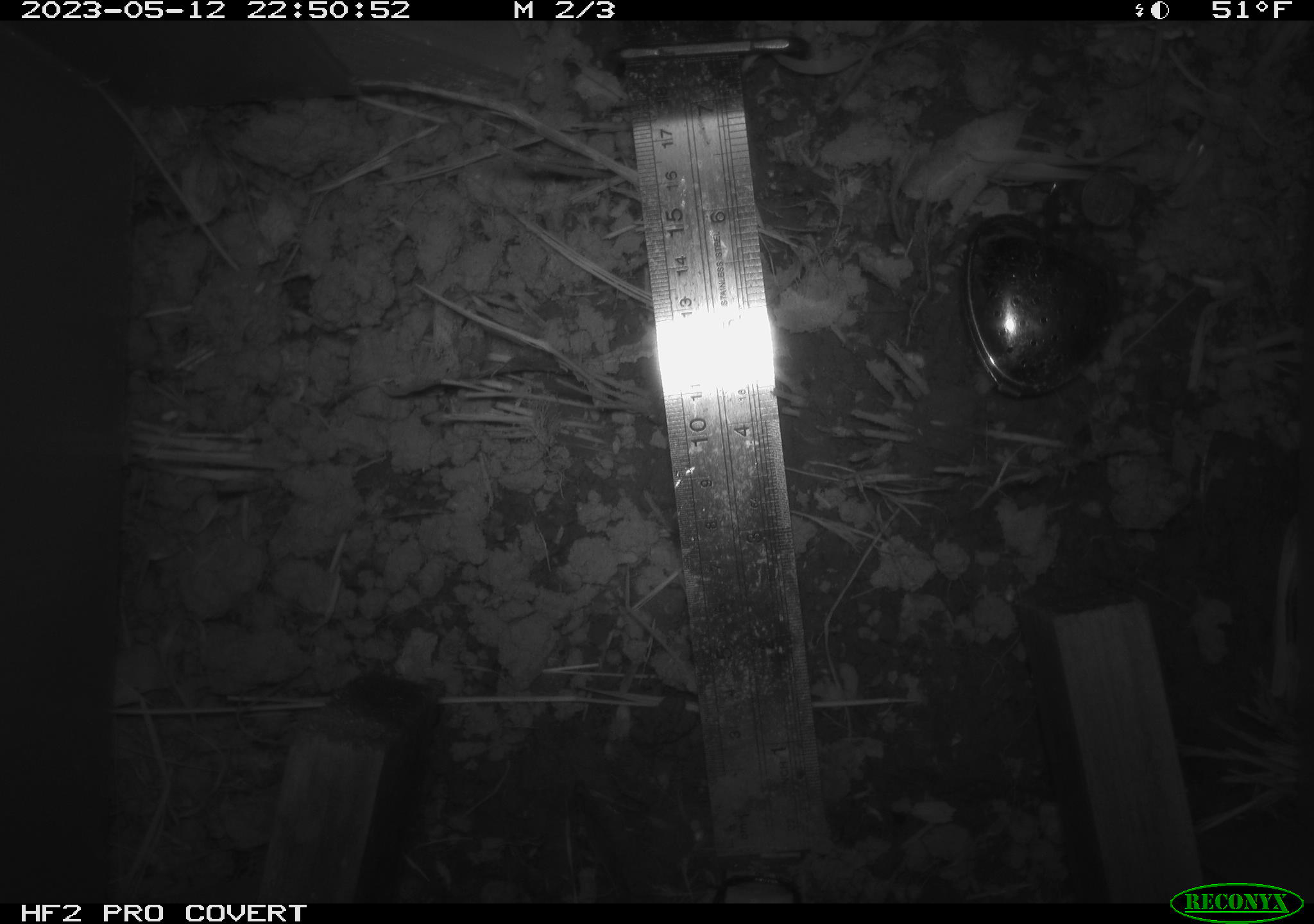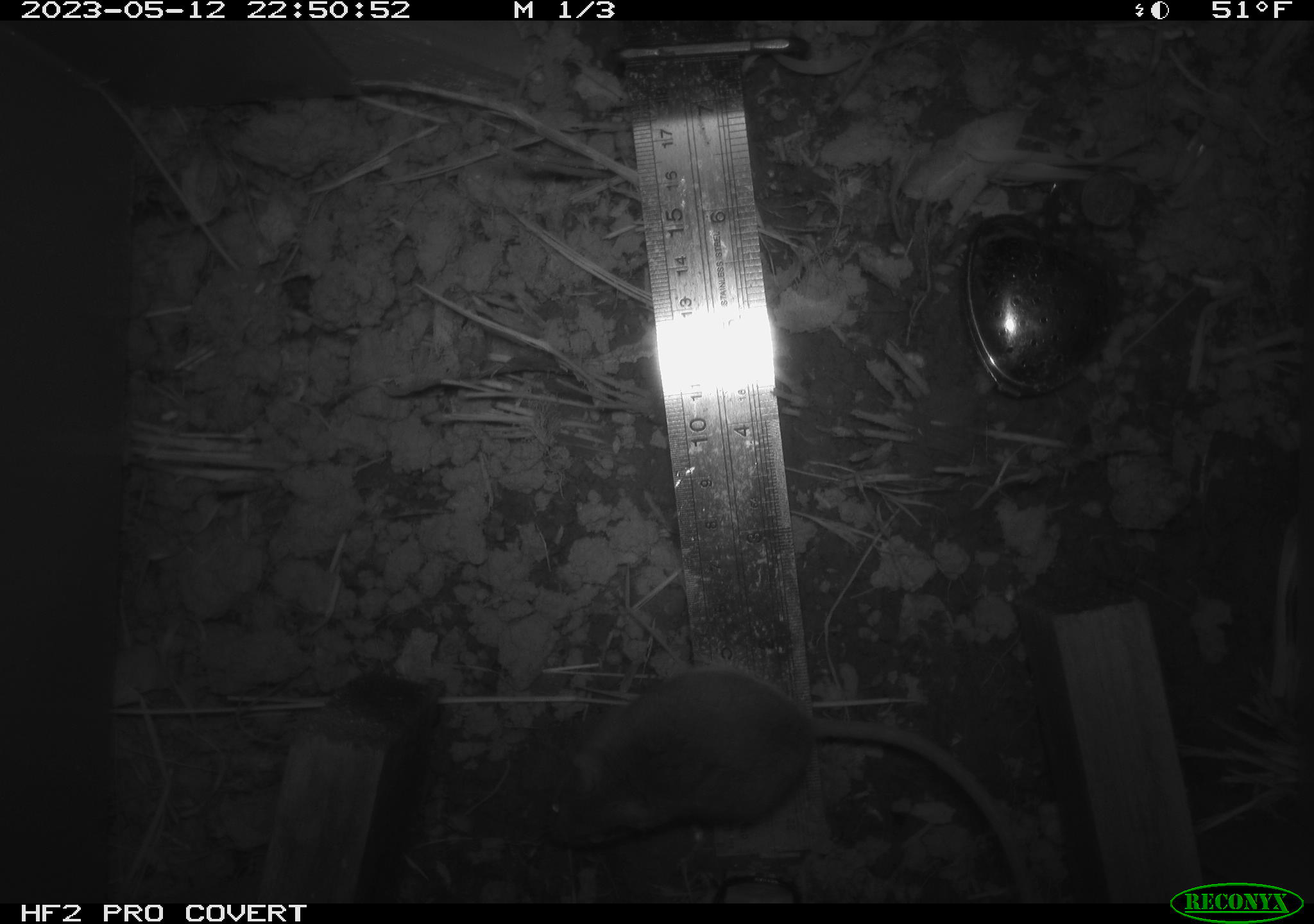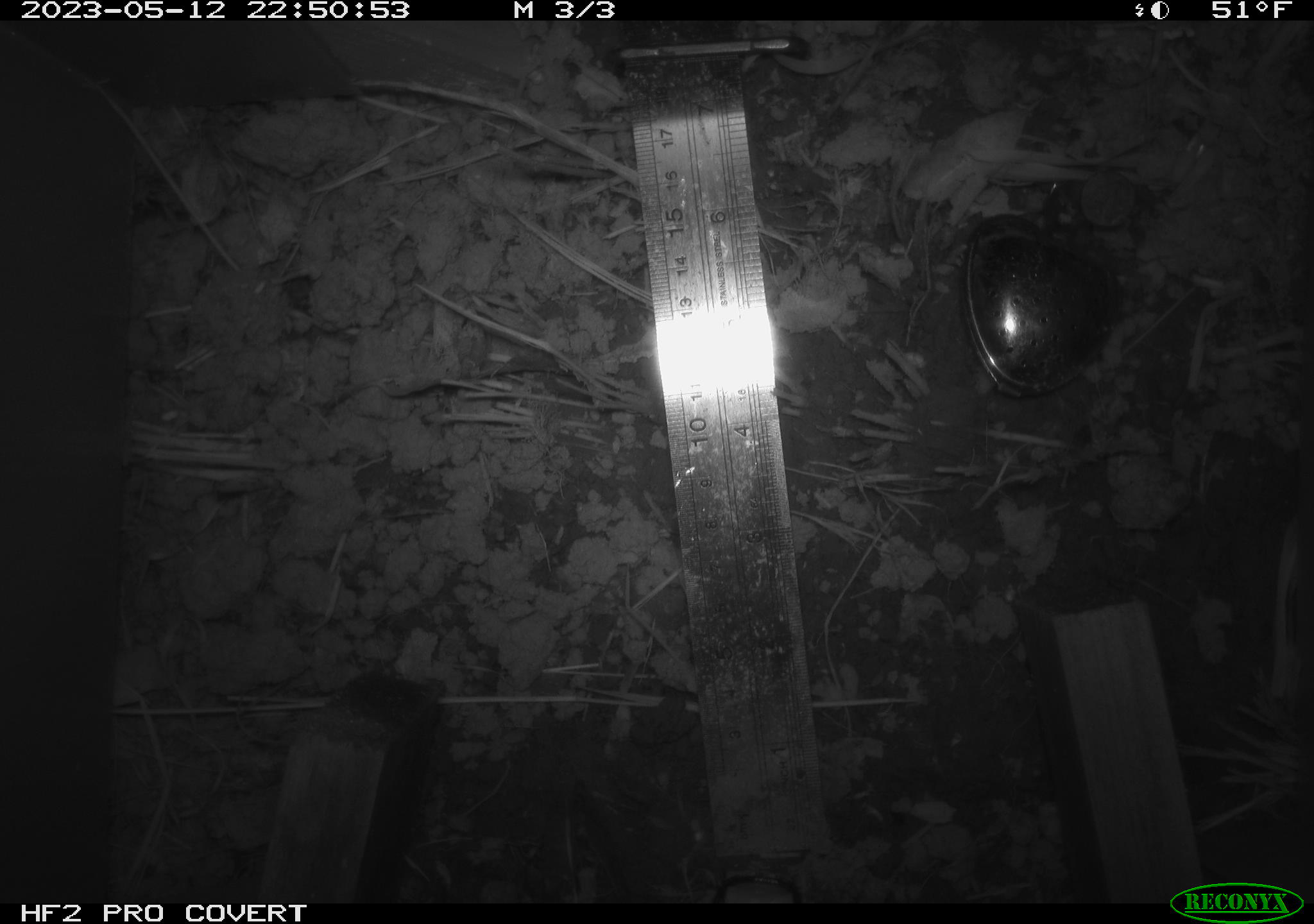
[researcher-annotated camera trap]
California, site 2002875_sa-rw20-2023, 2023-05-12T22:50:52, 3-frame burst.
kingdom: Animalia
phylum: Chordata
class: Mammalia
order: Rodentia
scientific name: Rodentia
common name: mouse species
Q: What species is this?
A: Mouse species (Rodentia).